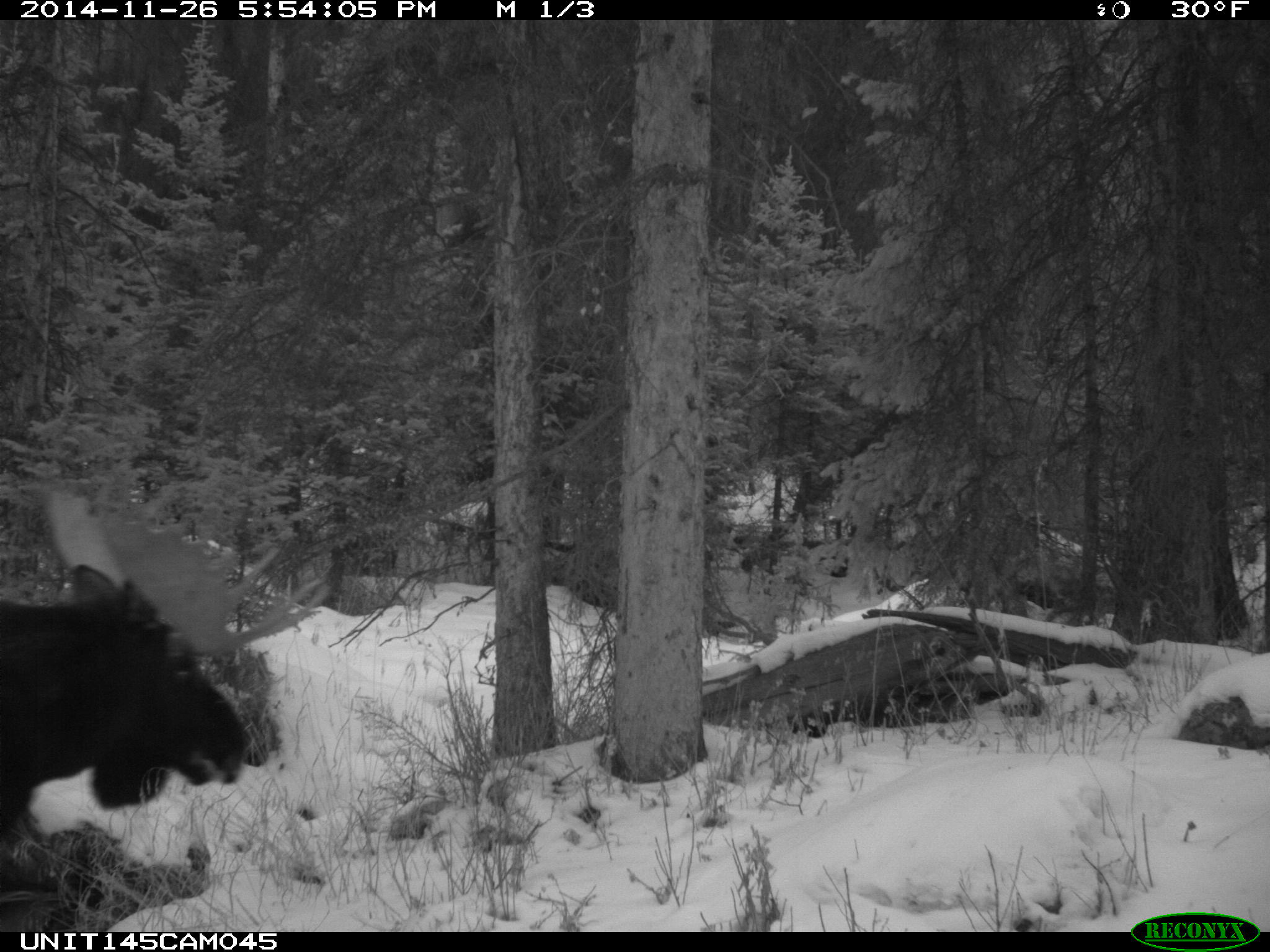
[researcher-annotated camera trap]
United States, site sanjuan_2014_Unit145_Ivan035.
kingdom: Animalia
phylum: Chordata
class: Mammalia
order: Artiodactyla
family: Cervidae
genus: Alces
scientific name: Alces alces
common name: moose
Alces alces (moose).